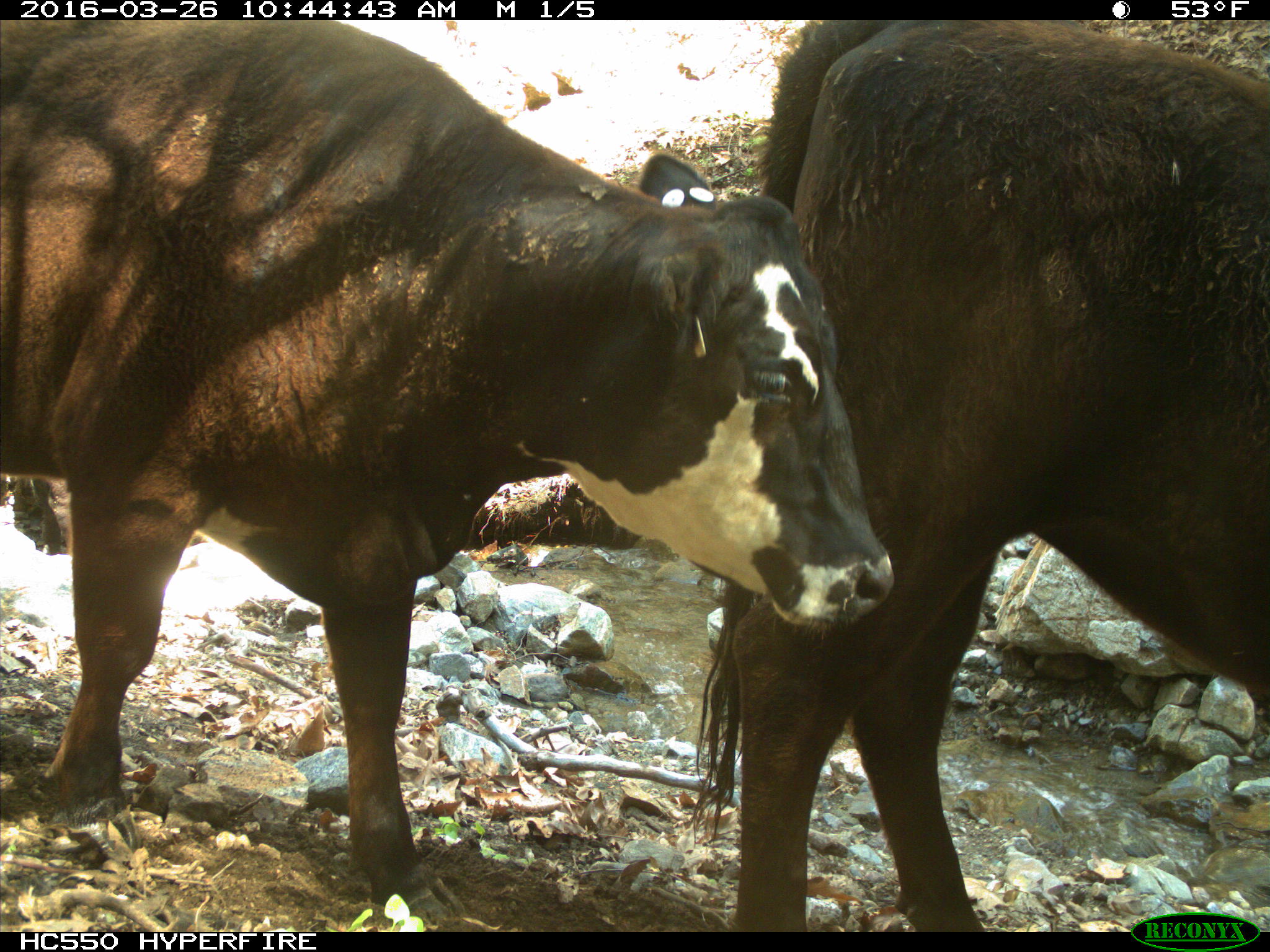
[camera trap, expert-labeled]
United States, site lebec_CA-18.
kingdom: Animalia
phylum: Chordata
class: Mammalia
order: Artiodactyla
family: Bovidae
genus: Bos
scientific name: Bos taurus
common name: domestic cow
Bos taurus (domestic cow).